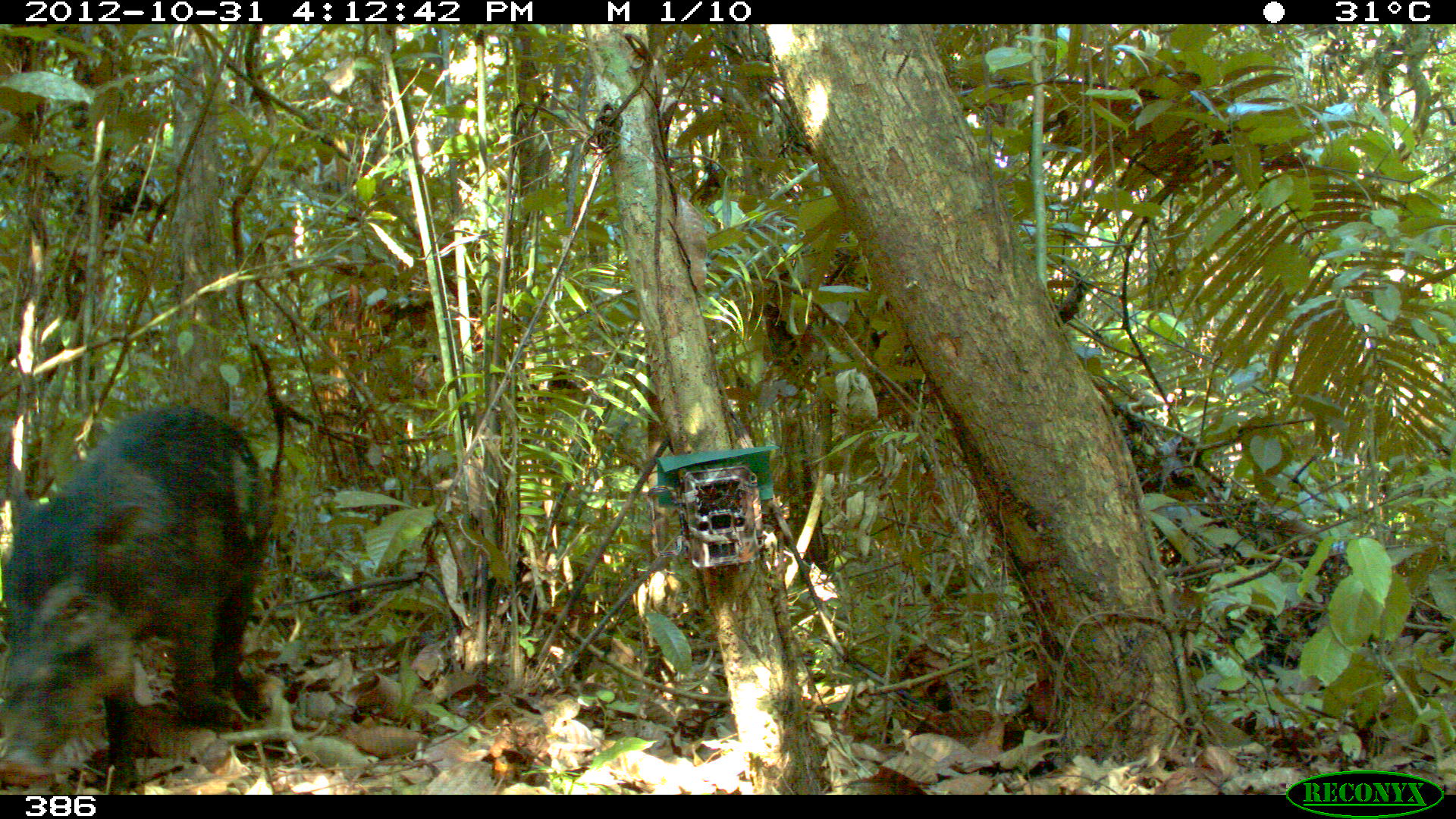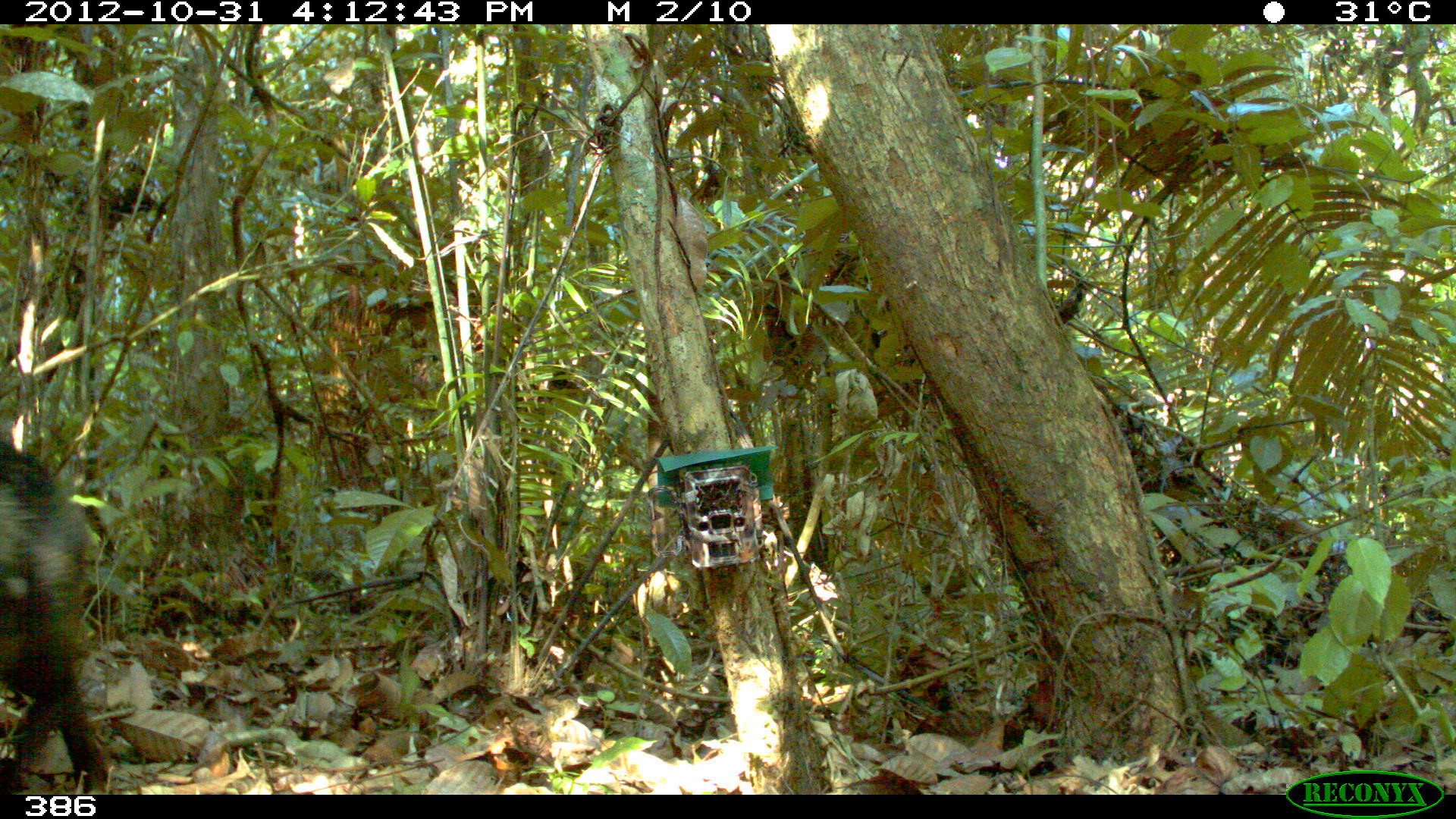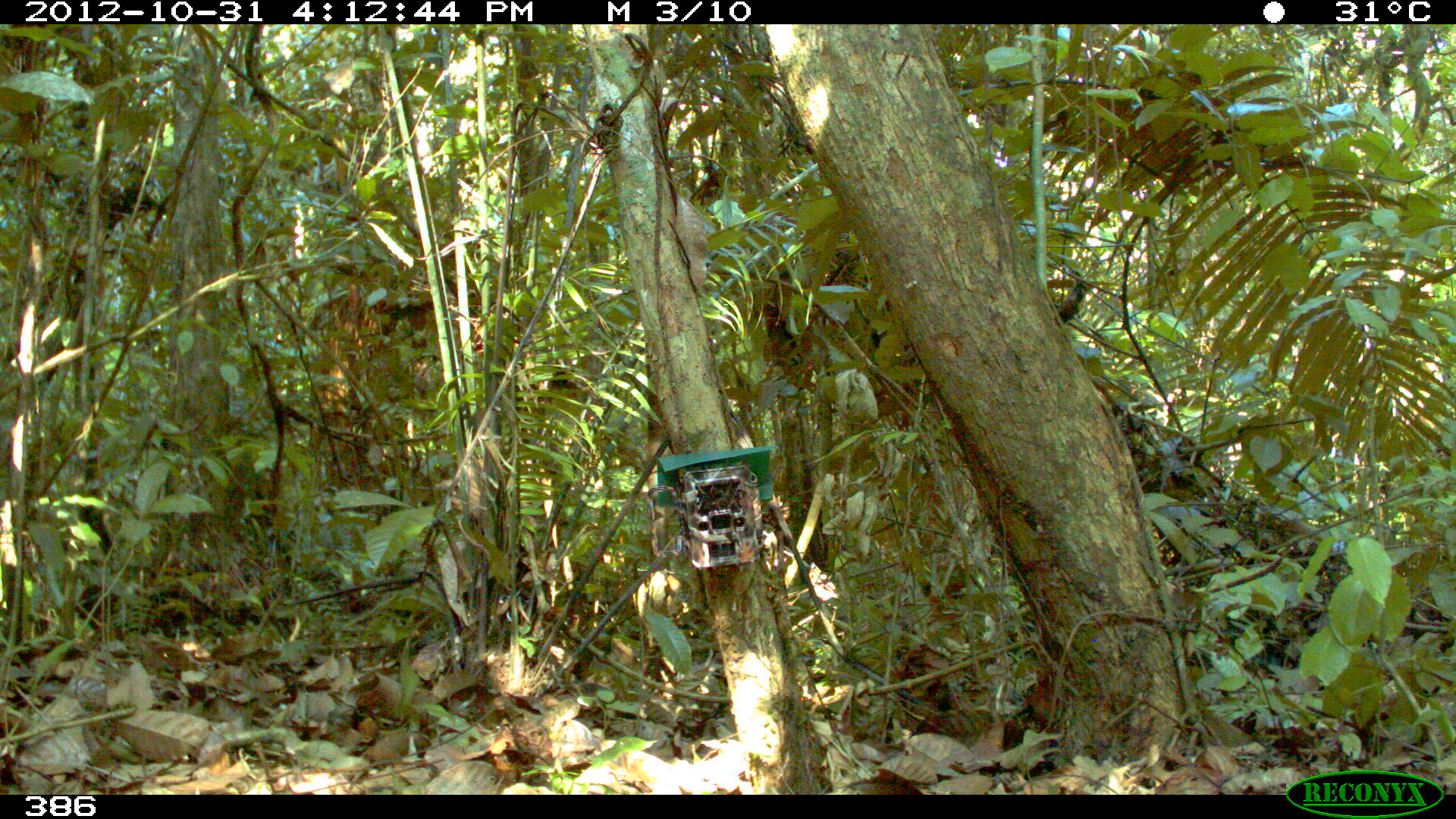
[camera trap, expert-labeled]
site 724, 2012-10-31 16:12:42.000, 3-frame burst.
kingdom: Animalia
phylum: Chordata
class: Mammalia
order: Artiodactyla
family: Tayassuidae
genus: Tayassu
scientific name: Tayassu pecari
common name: white-lipped peccary